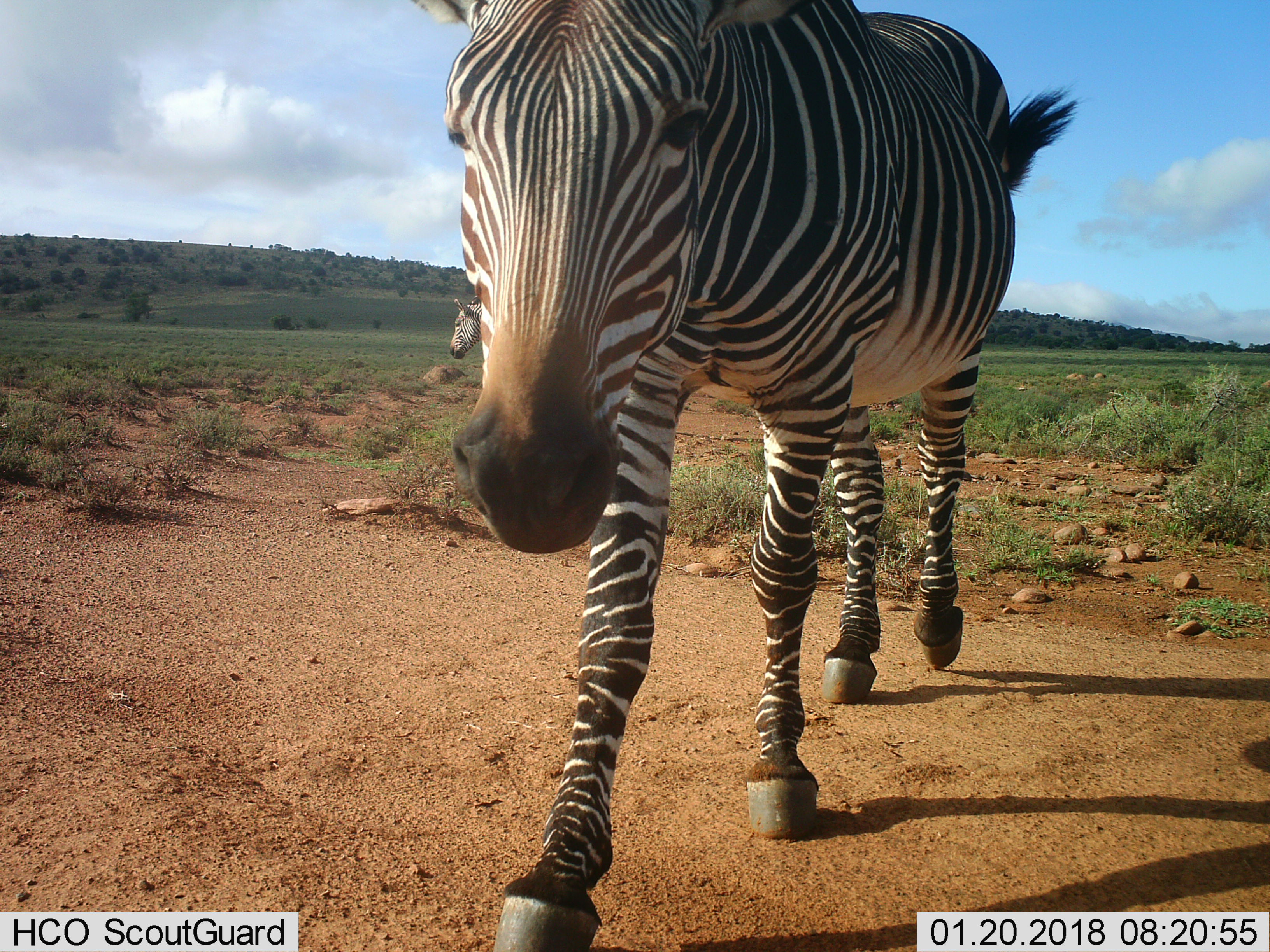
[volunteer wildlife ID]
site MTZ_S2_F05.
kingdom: Animalia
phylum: Chordata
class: Mammalia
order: Perissodactyla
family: Equidae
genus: Equus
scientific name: Equus zebra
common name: mountain zebra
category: zebramountain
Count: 2.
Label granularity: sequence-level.